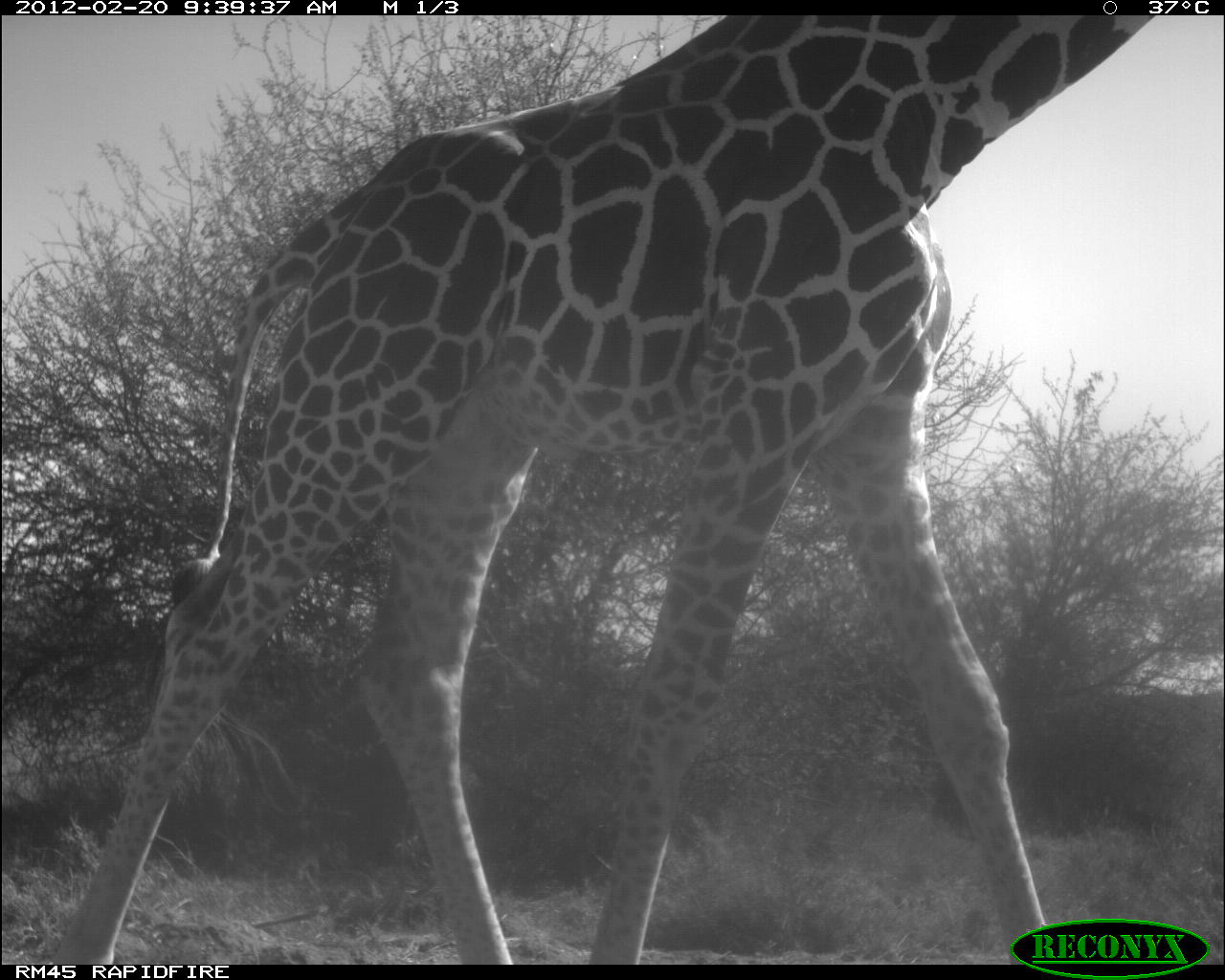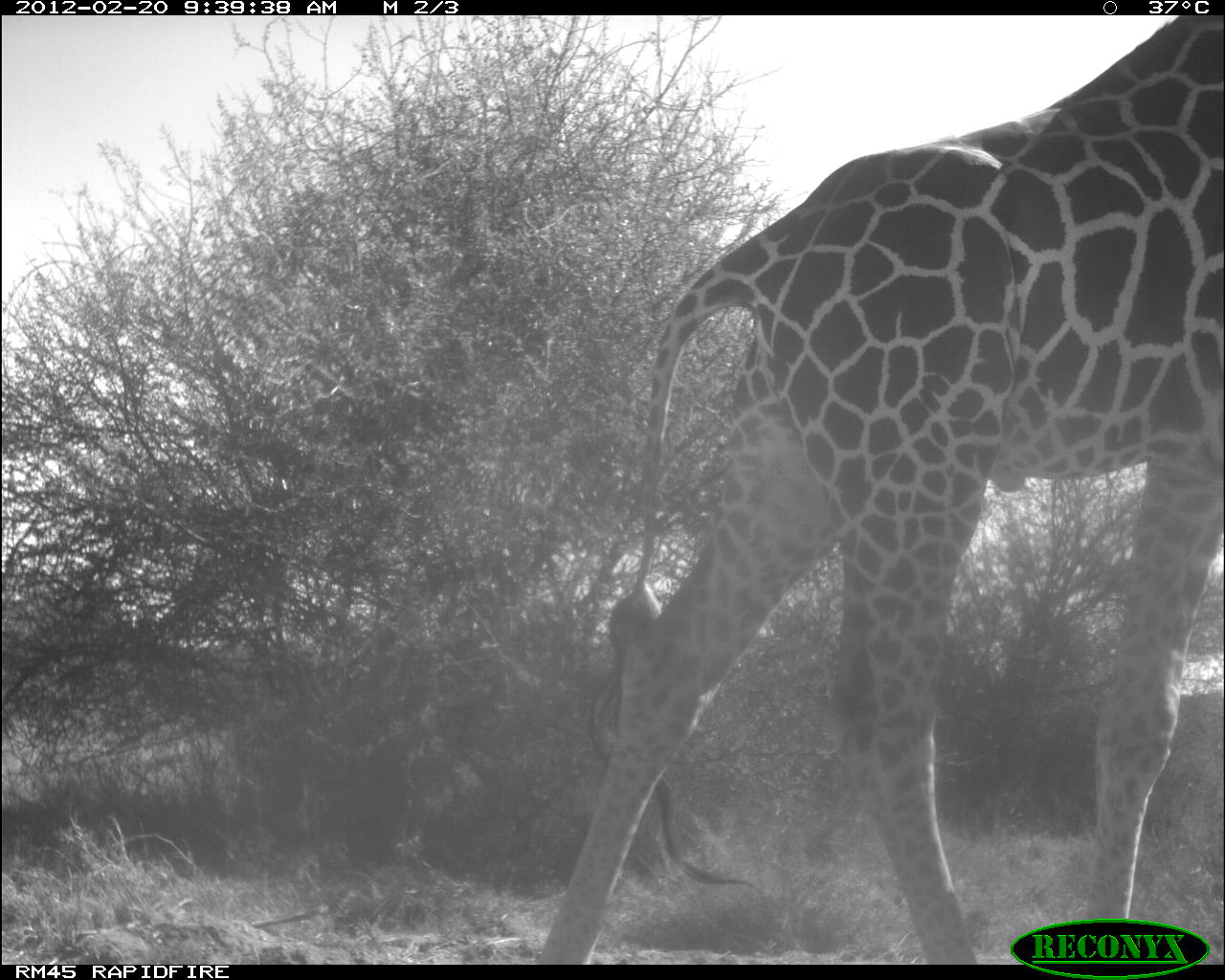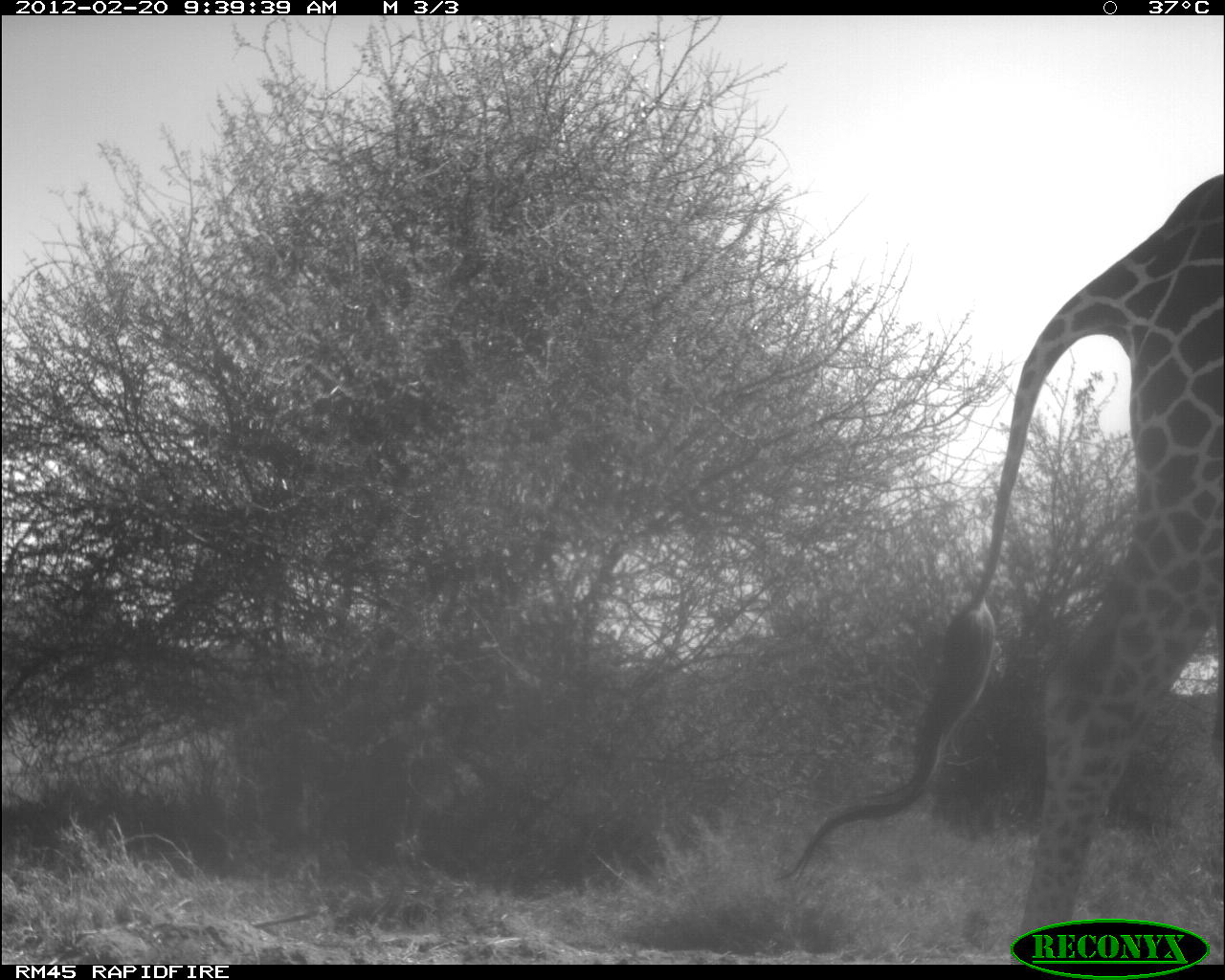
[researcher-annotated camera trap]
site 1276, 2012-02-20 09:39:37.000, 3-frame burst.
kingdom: Animalia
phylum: Chordata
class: Mammalia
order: Artiodactyla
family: Giraffidae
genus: Giraffa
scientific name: Giraffa camelopardalis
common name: giraffe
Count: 1.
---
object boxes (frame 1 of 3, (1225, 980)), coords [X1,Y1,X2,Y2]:
giraffa camelopardalis: [33,11,1164,964]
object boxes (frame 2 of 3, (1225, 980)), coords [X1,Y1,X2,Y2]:
giraffa camelopardalis: [526,13,1221,962]